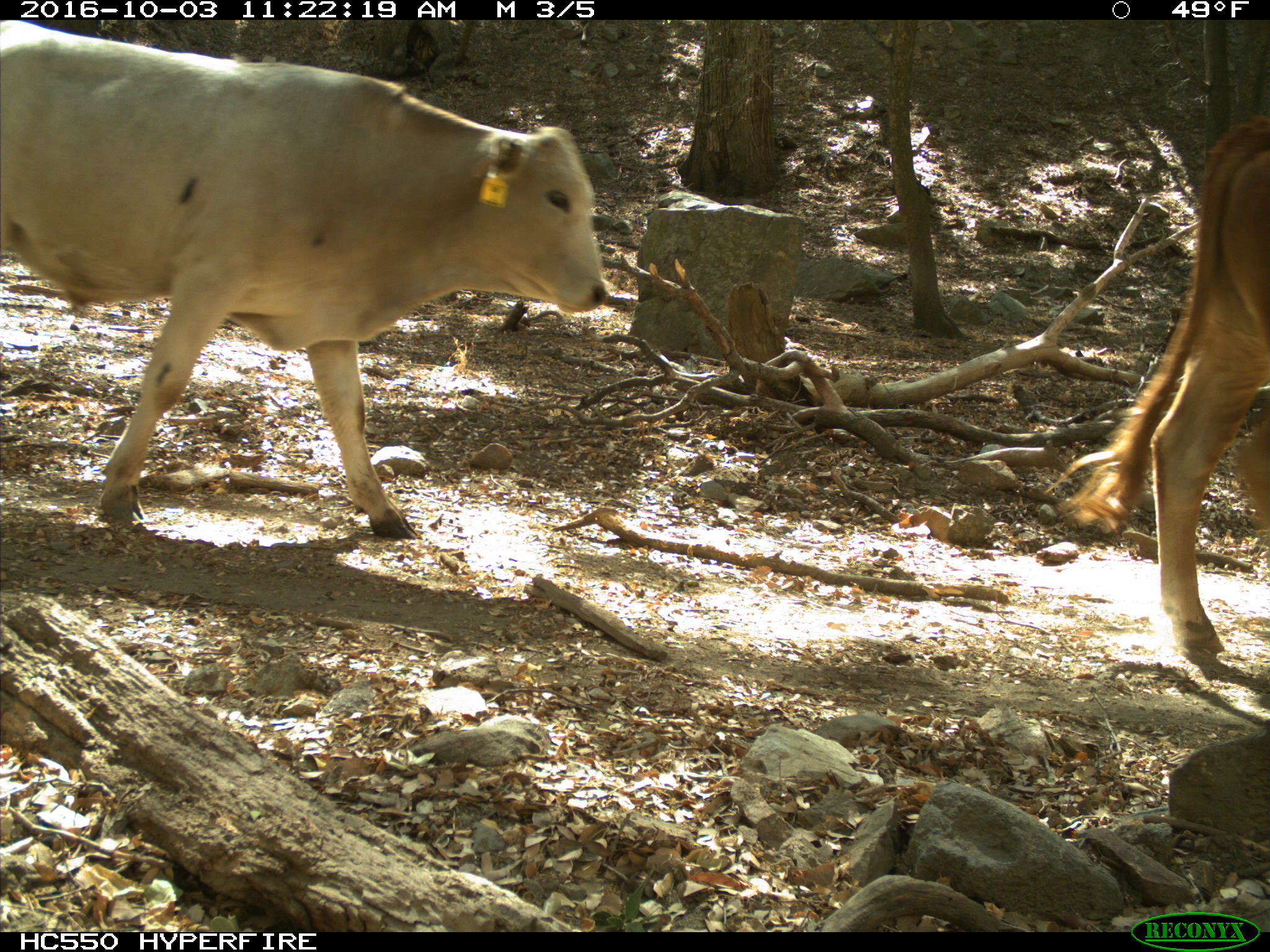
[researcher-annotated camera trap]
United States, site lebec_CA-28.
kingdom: Animalia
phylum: Chordata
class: Mammalia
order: Artiodactyla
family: Bovidae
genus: Bos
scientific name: Bos taurus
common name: domestic cow